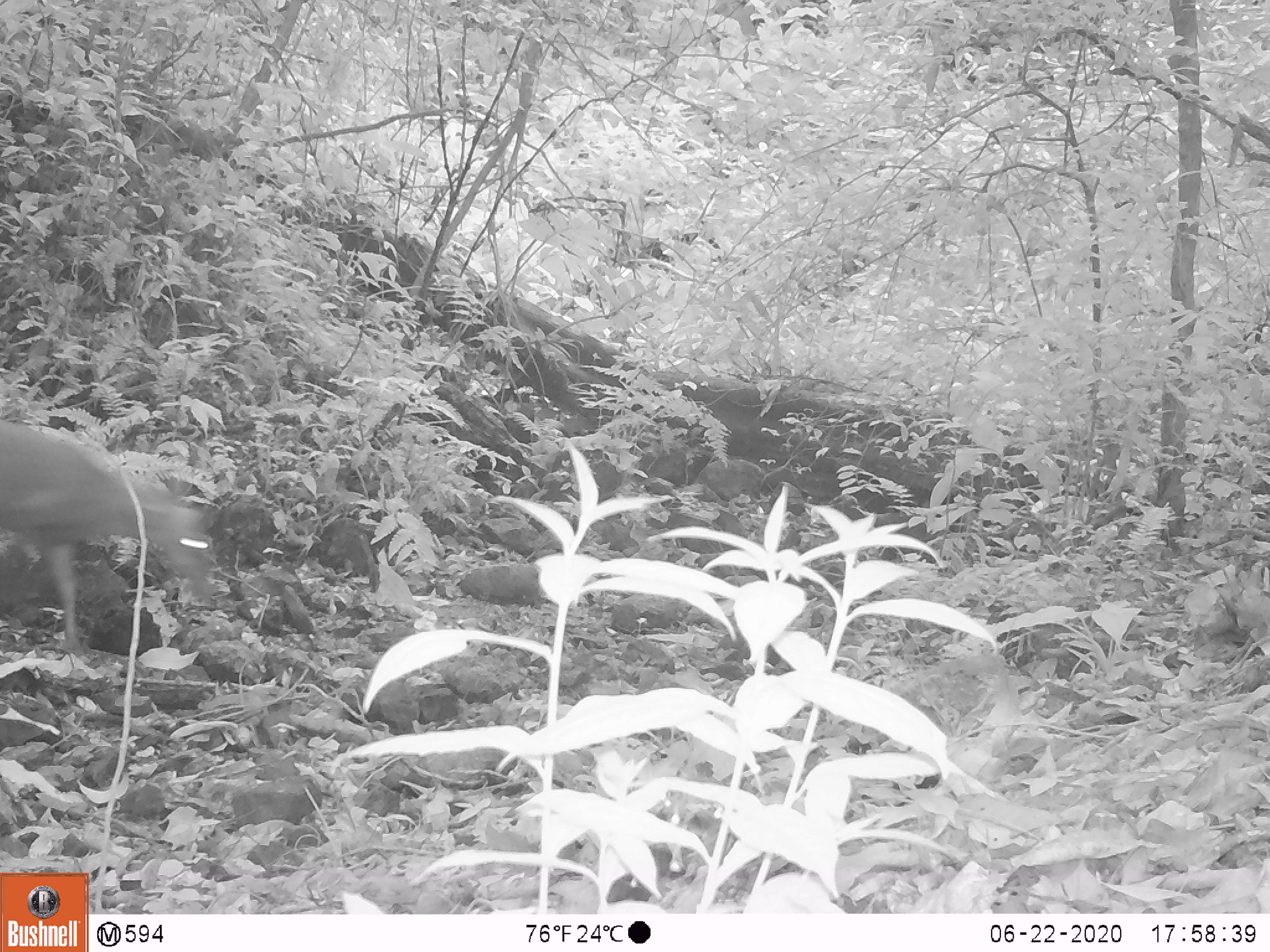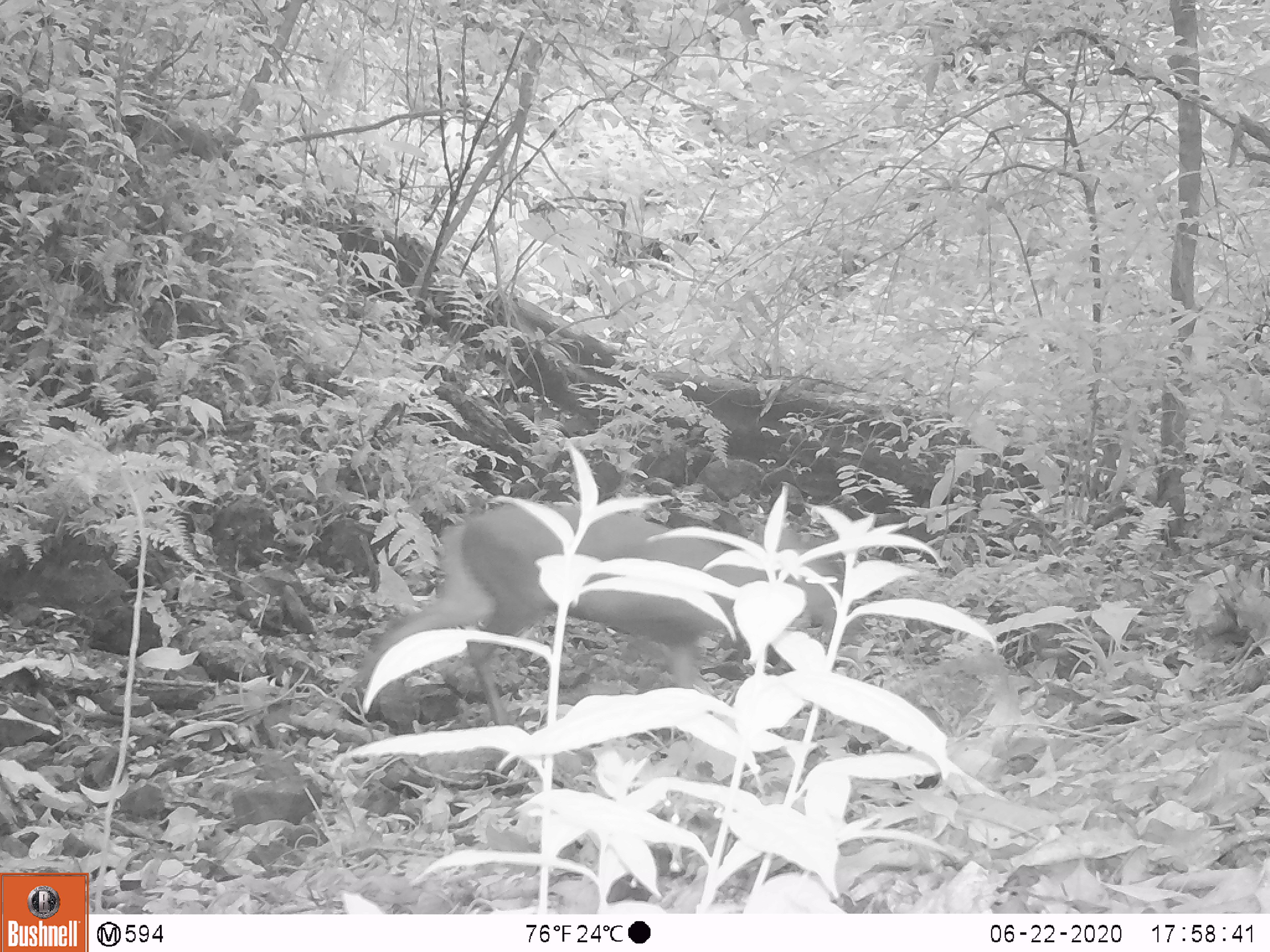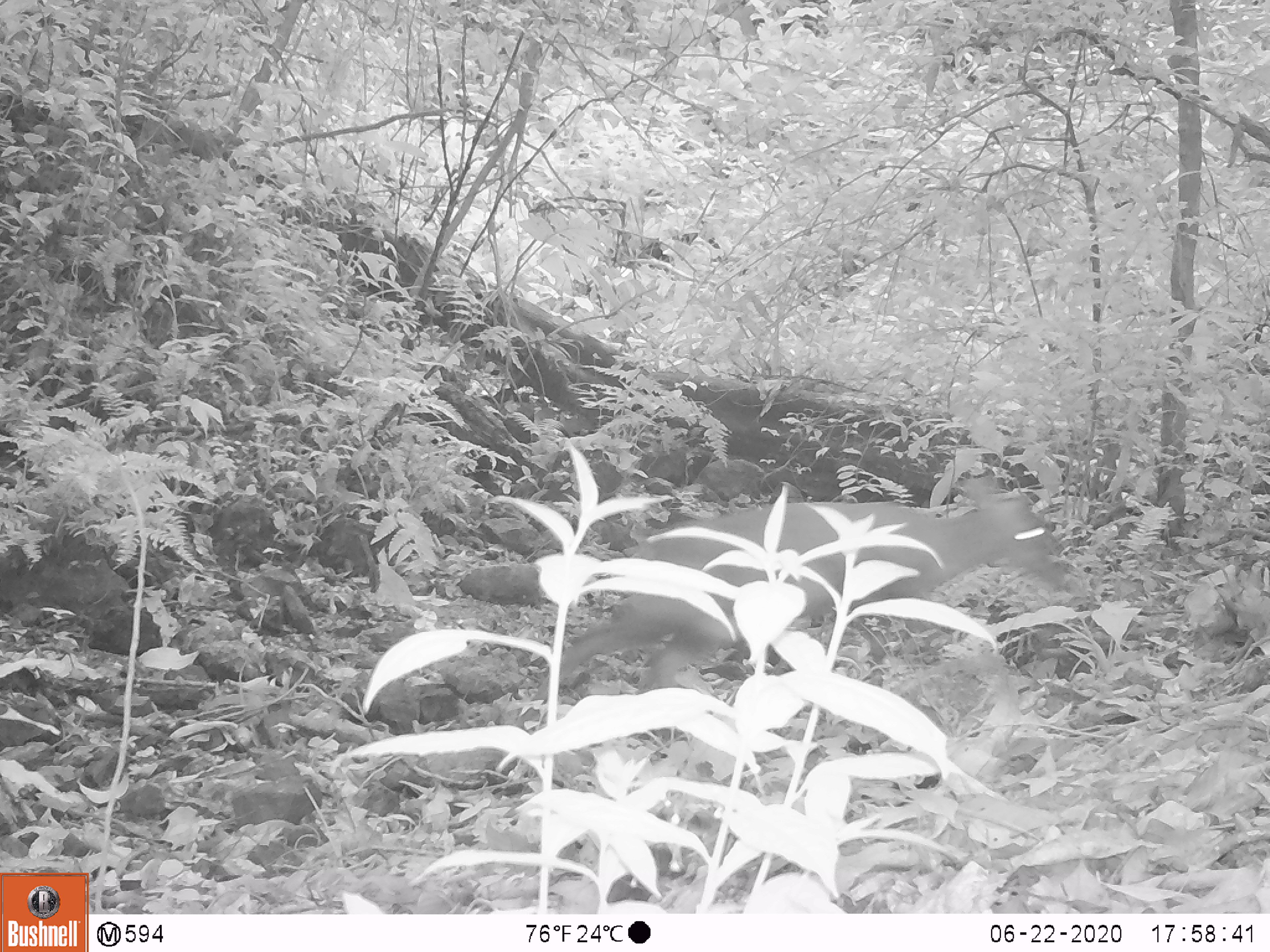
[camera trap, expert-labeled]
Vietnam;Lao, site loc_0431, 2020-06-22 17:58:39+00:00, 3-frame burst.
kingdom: Animalia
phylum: Chordata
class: Mammalia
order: Artiodactyla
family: Cervidae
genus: Muntiacus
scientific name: Muntiacus rooseveltorum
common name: roosevelt's muntjac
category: roosevelts muntjac group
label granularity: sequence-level